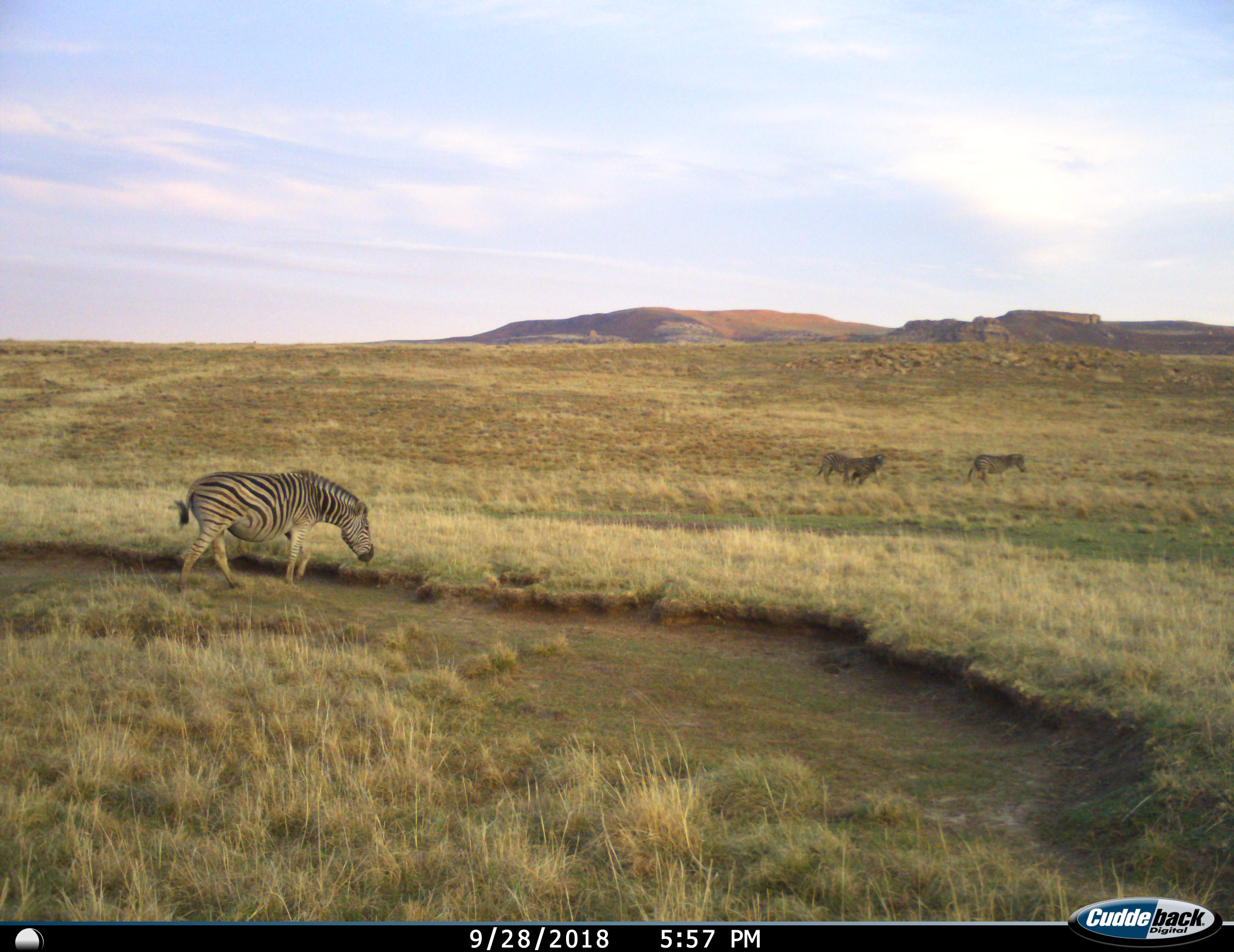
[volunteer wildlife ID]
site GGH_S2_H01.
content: unidentified animal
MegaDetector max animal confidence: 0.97